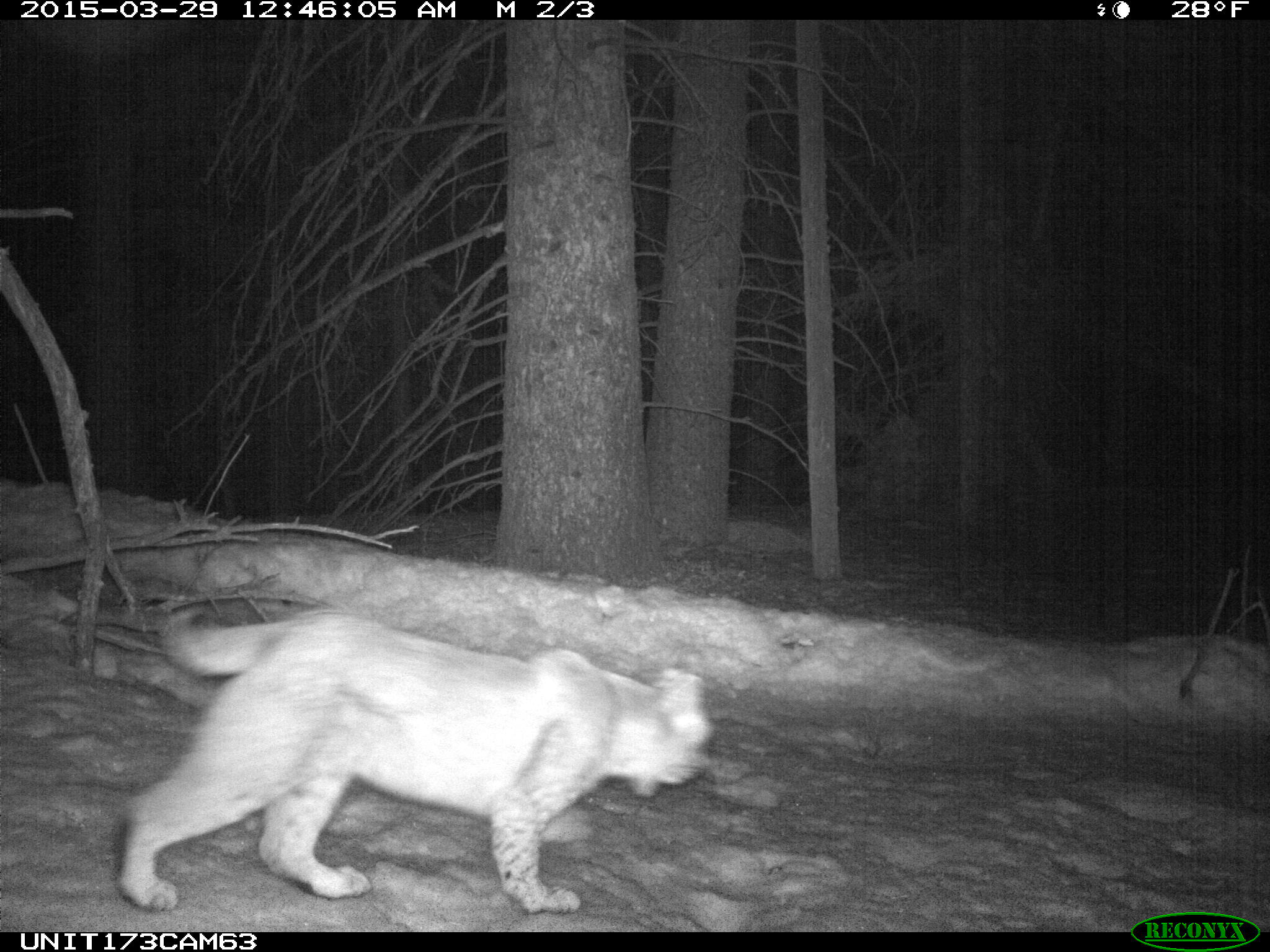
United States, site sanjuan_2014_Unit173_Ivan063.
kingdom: Animalia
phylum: Chordata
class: Mammalia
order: Carnivora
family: Felidae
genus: Lynx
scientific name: Lynx rufus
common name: bobcat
Lynx rufus (bobcat).